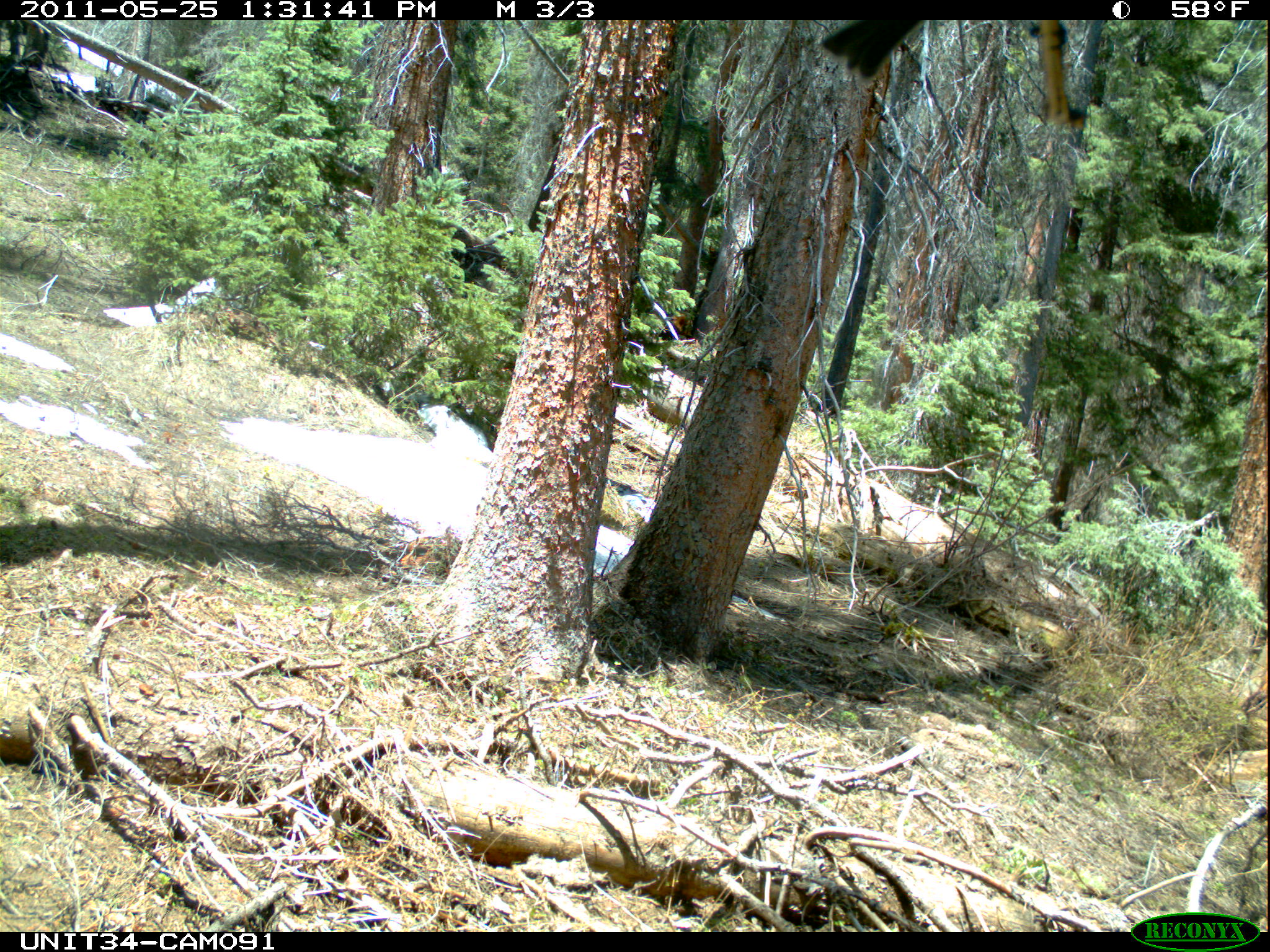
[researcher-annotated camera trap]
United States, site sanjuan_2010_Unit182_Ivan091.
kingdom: Animalia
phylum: Chordata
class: Aves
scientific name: Aves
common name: birds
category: unidentified bird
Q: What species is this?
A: Unidentified bird (birds) (Aves).